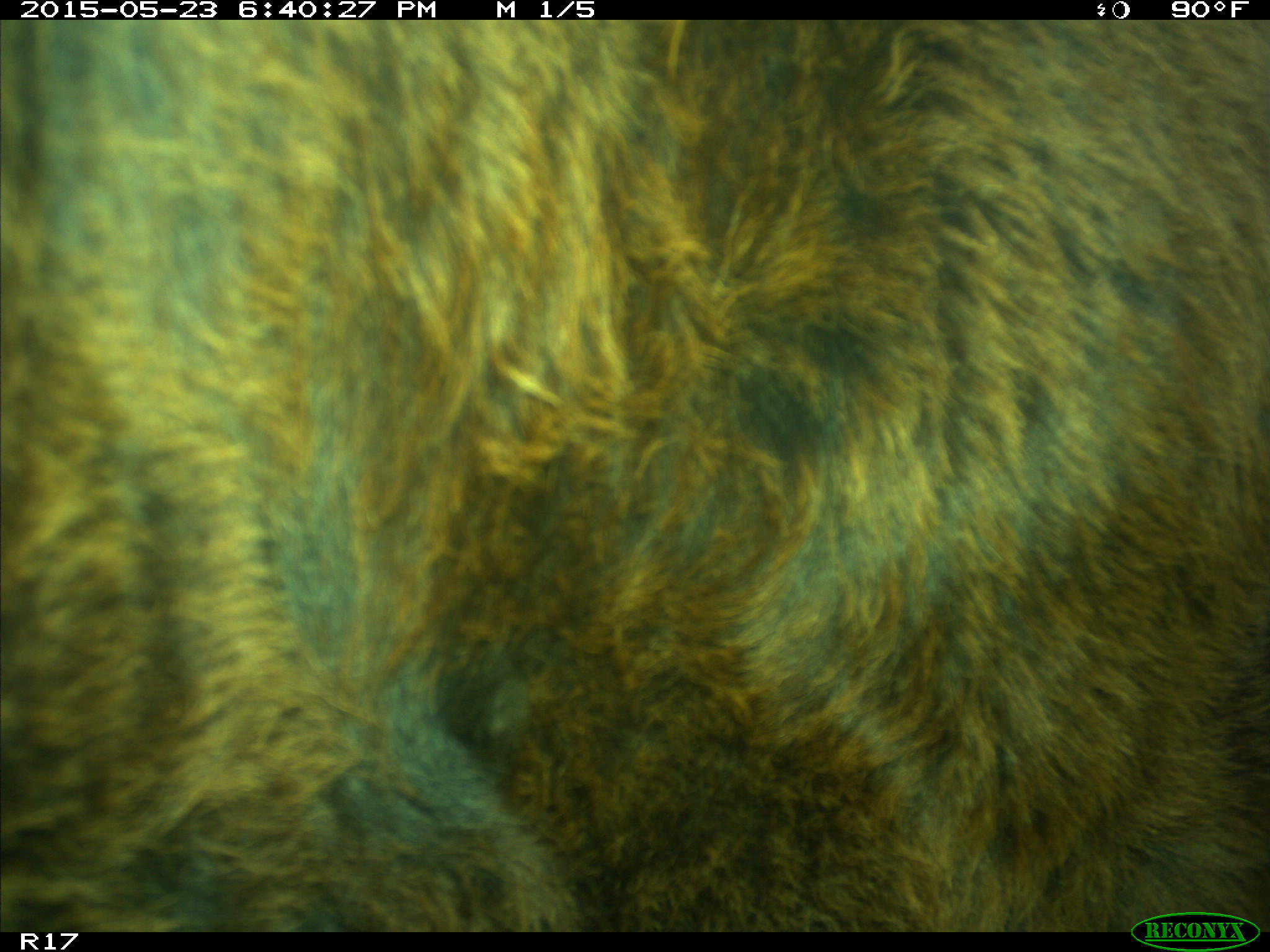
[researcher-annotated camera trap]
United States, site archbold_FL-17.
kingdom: Animalia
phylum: Chordata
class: Mammalia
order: Artiodactyla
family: Bovidae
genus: Bos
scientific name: Bos taurus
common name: domestic cow